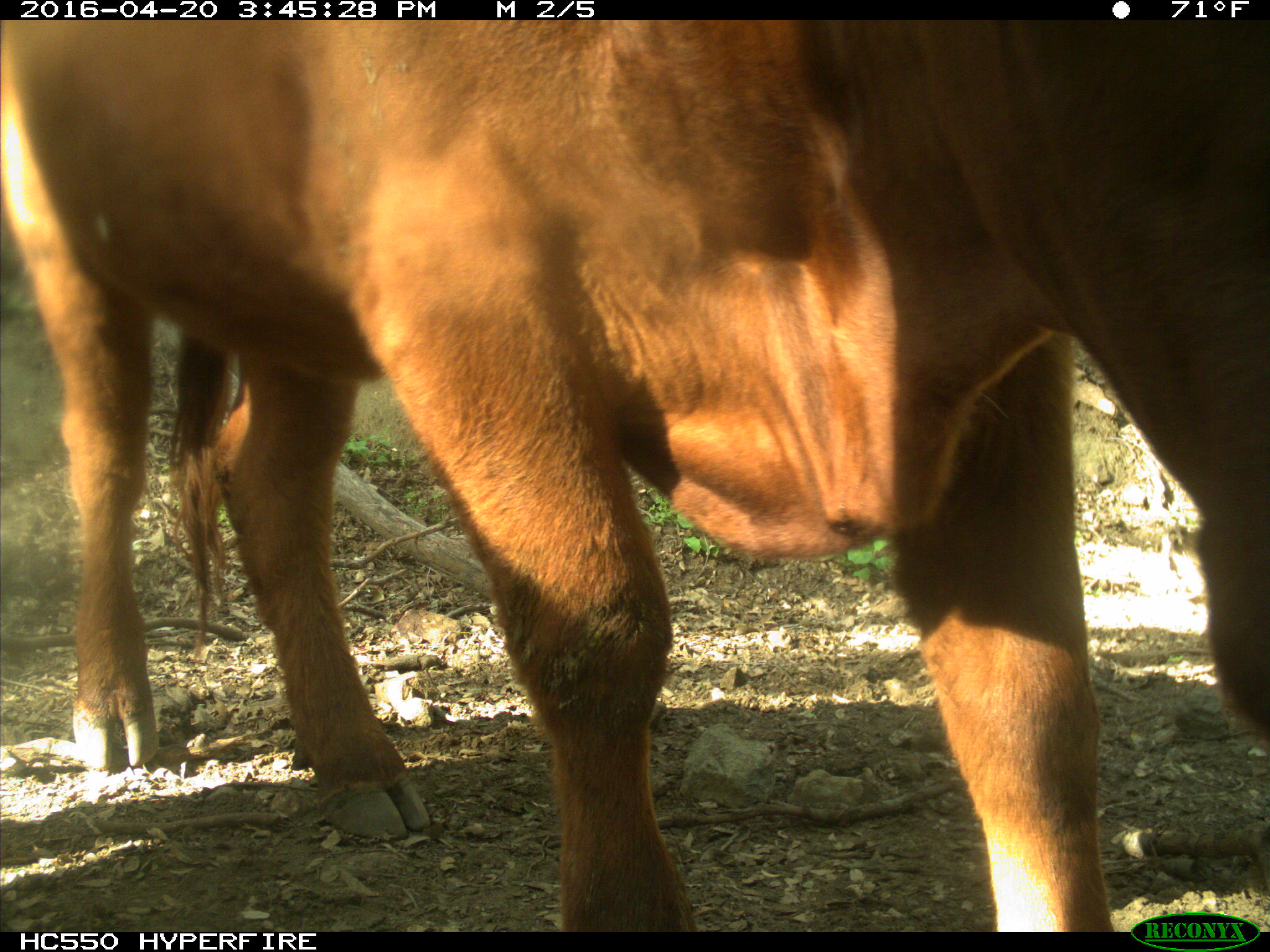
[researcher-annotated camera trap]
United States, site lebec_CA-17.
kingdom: Animalia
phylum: Chordata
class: Mammalia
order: Artiodactyla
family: Bovidae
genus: Bos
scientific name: Bos taurus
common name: domestic cow